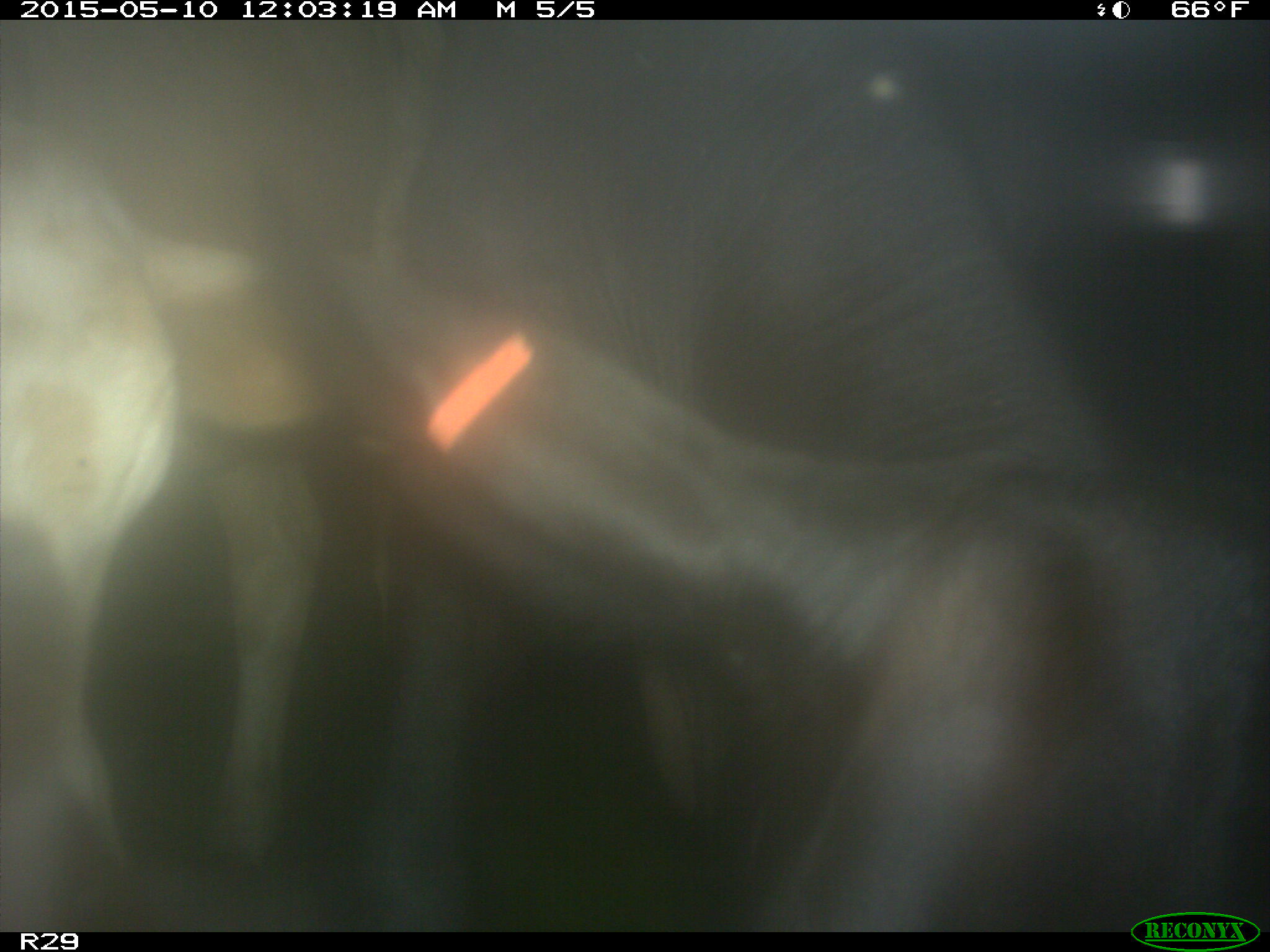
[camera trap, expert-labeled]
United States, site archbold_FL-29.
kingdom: Animalia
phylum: Chordata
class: Mammalia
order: Artiodactyla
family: Bovidae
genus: Bos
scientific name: Bos taurus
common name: domestic cow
Bos taurus (domestic cow).